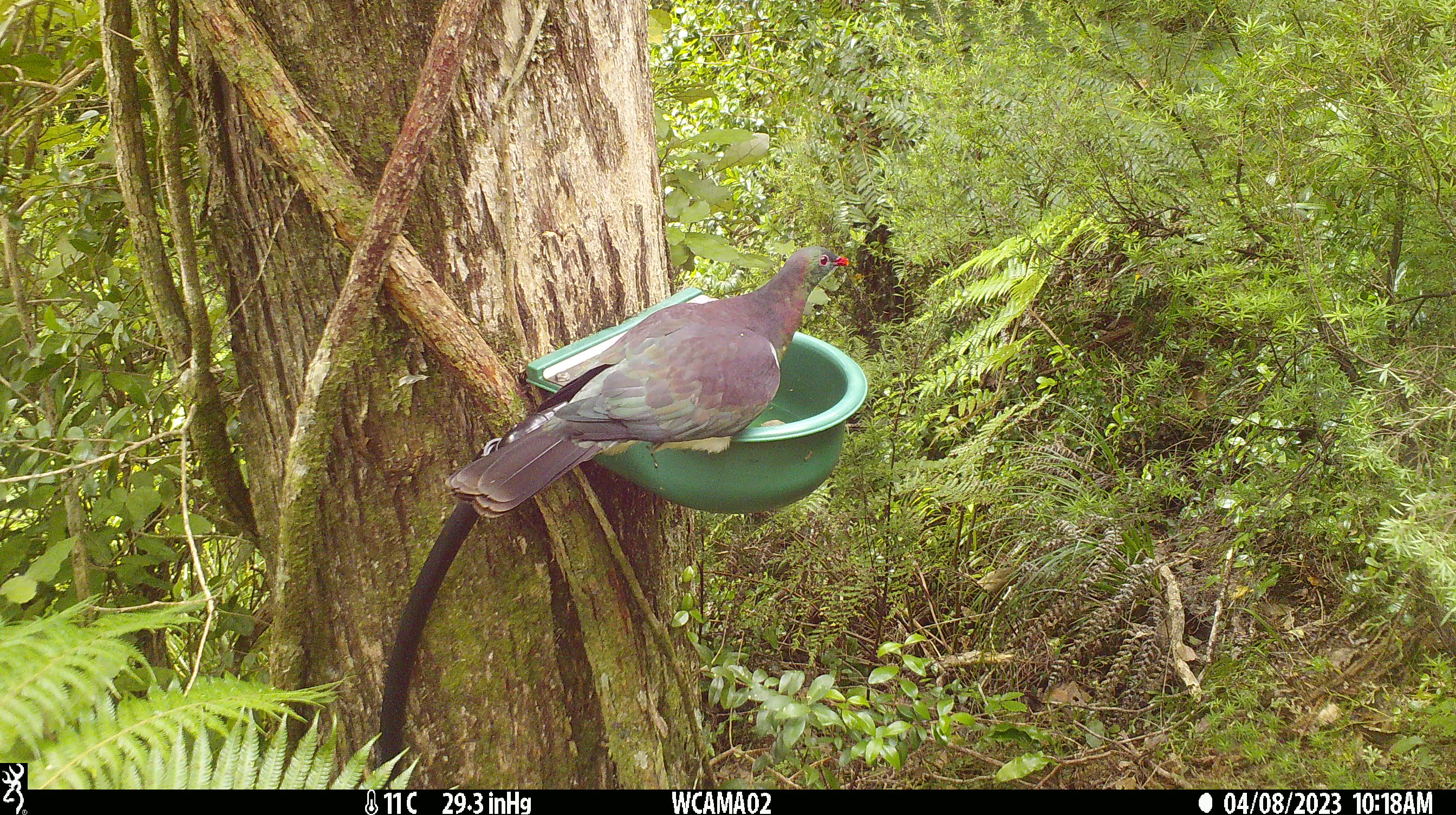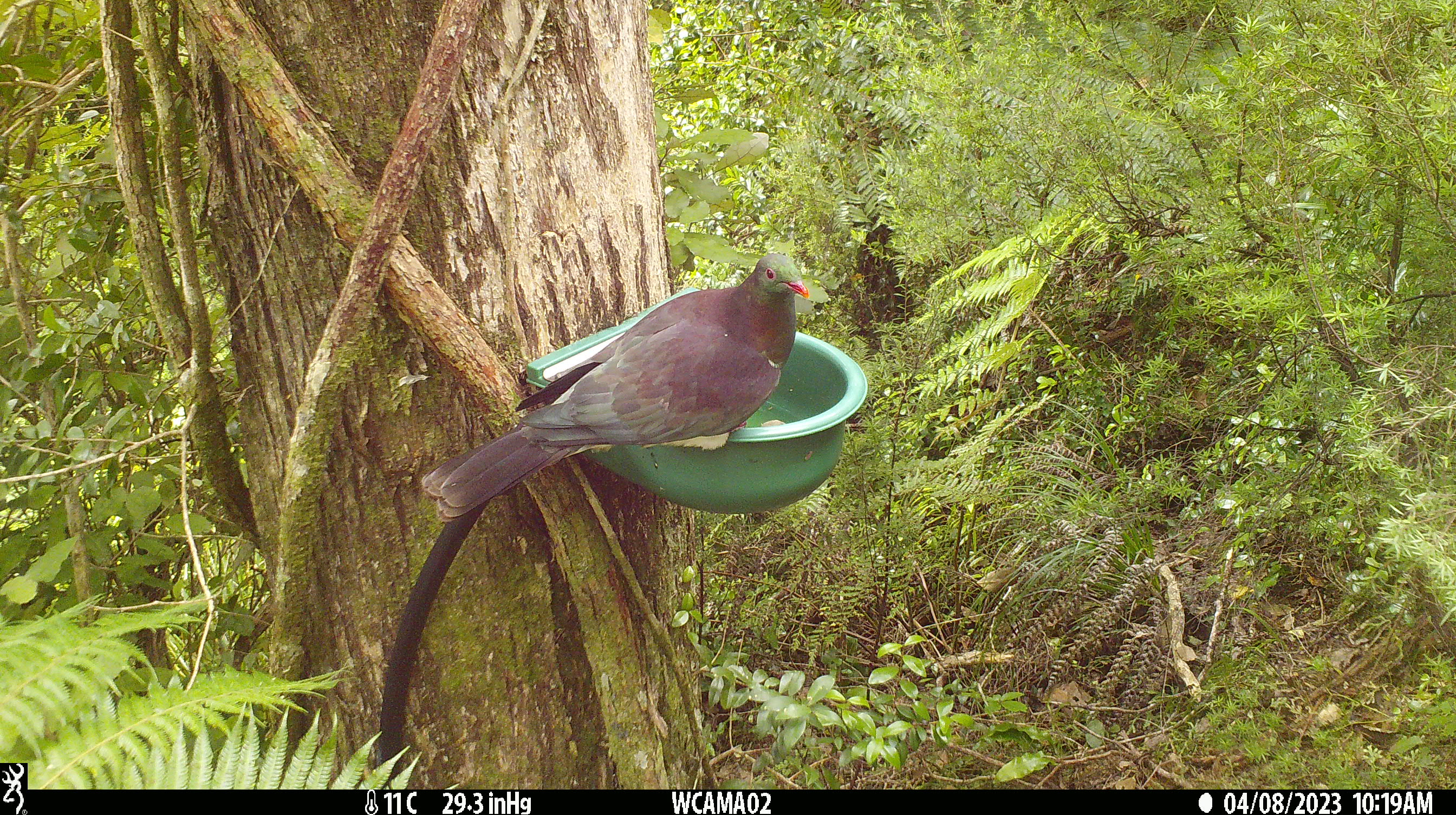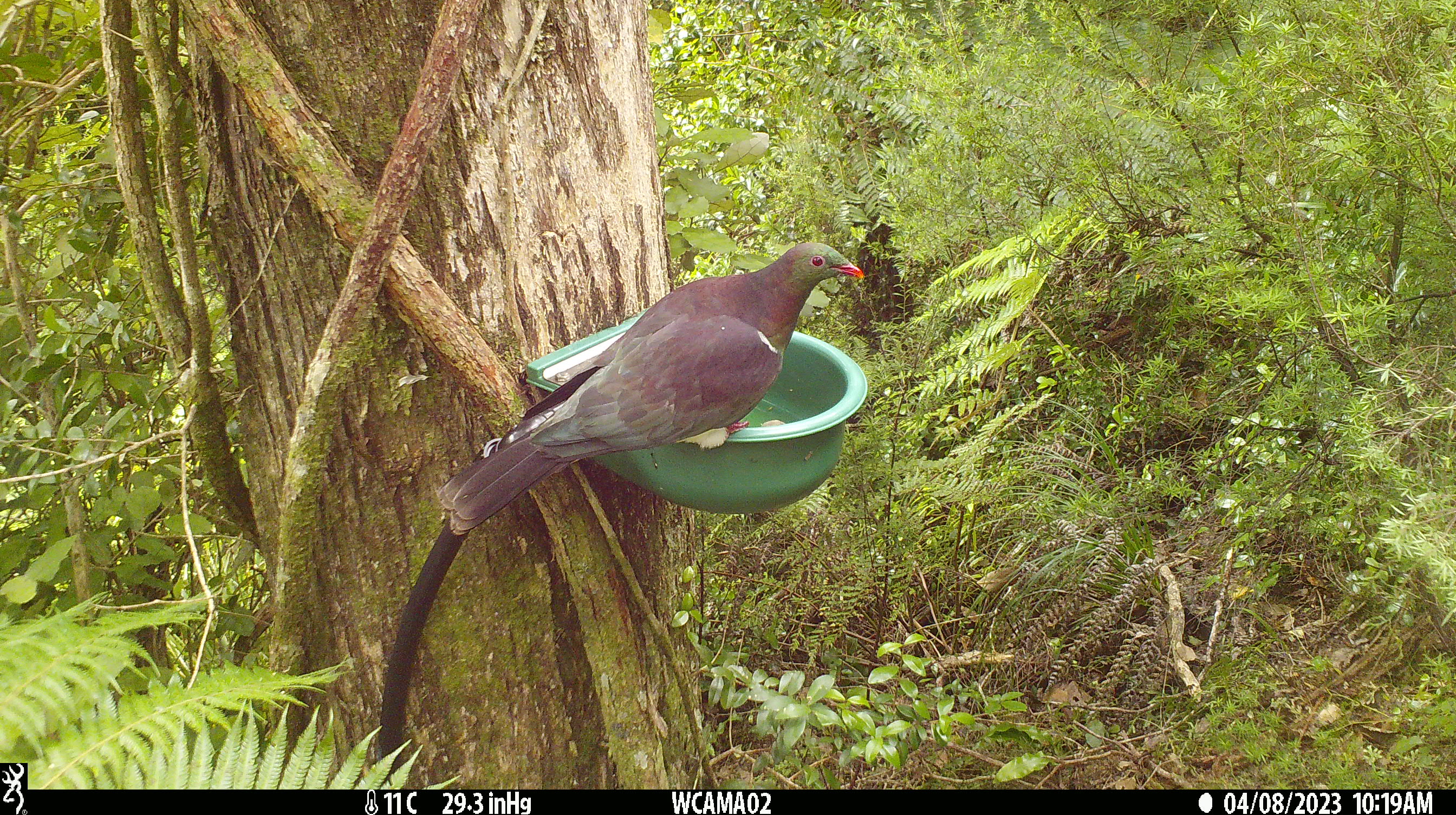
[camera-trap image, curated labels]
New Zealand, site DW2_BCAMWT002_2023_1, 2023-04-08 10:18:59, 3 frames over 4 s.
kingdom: Animalia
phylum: Chordata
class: Aves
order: Columbiformes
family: Columbidae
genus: Hemiphaga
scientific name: Hemiphaga novaeseelandiae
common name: new zealand pigeon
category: kereru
Kereru (new zealand pigeon) (Hemiphaga novaeseelandiae).